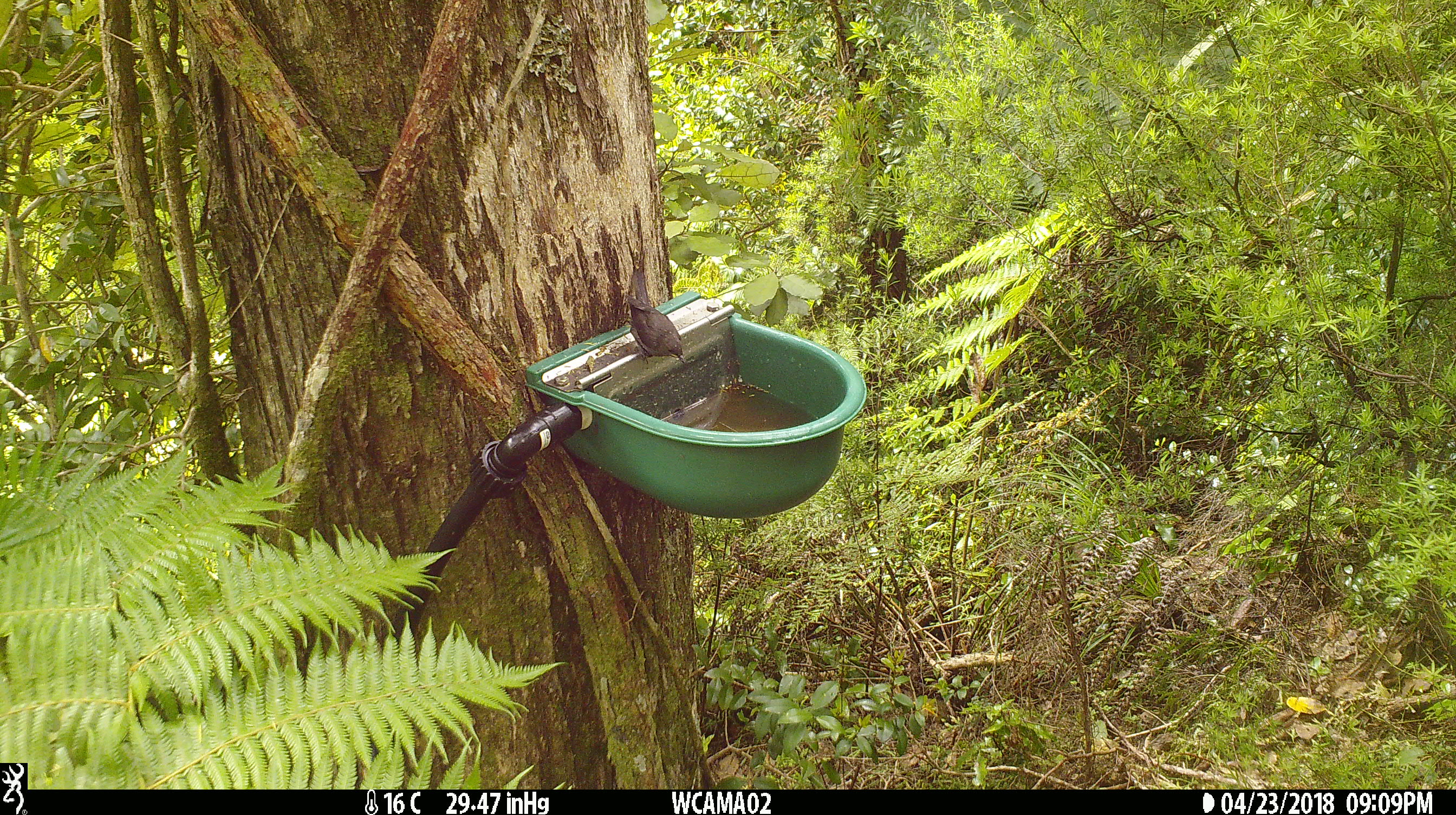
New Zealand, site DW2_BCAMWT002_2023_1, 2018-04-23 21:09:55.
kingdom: Animalia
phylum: Chordata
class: Aves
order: Passeriformes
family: Meliphagidae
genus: Anthornis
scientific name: Anthornis melanura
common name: new zealand bellbird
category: bellbird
Bellbird (new zealand bellbird) (Anthornis melanura).